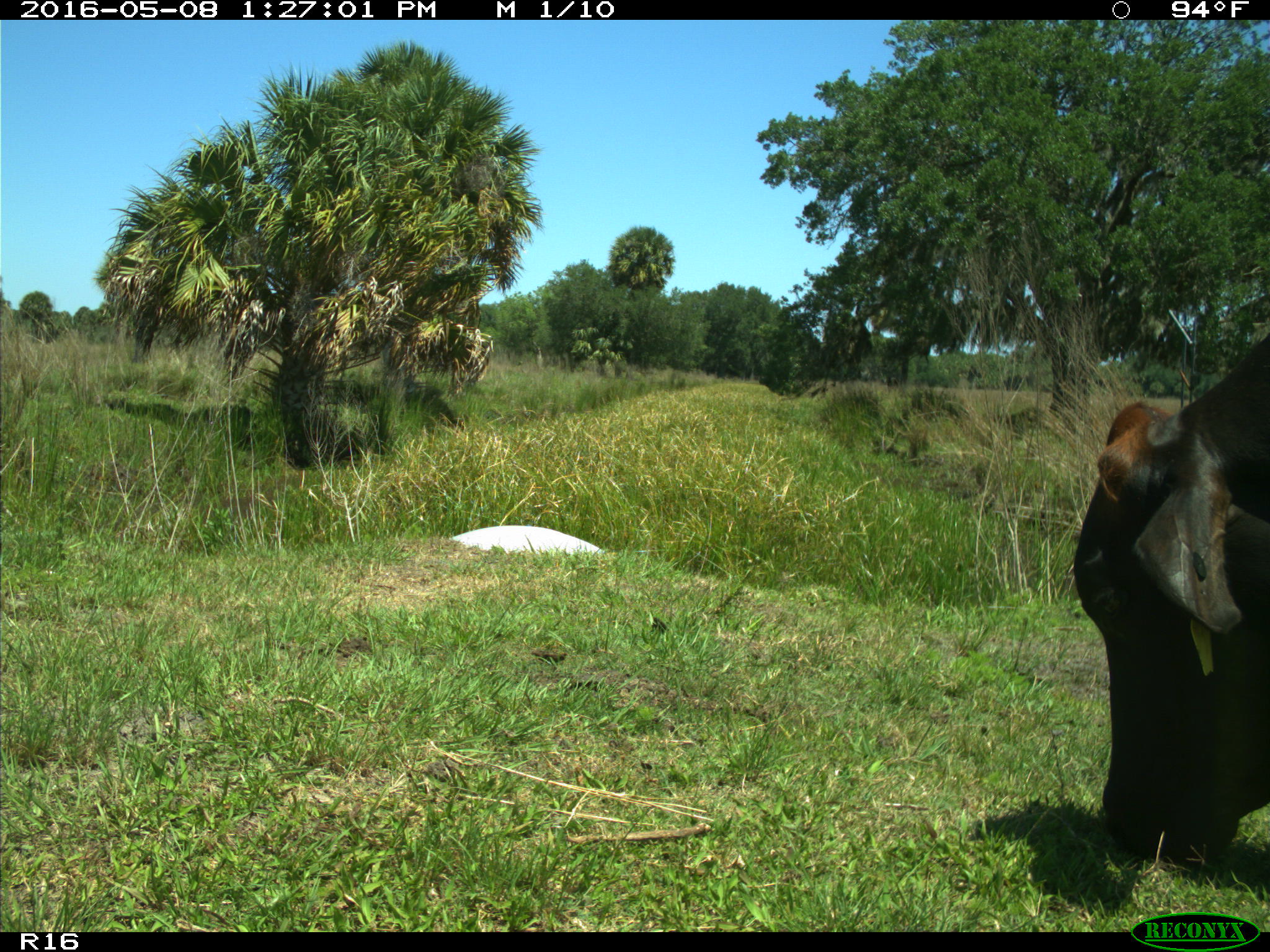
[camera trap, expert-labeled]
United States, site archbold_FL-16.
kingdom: Animalia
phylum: Chordata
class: Mammalia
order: Artiodactyla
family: Bovidae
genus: Bos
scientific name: Bos taurus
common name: domestic cow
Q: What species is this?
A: Bos taurus (domestic cow).